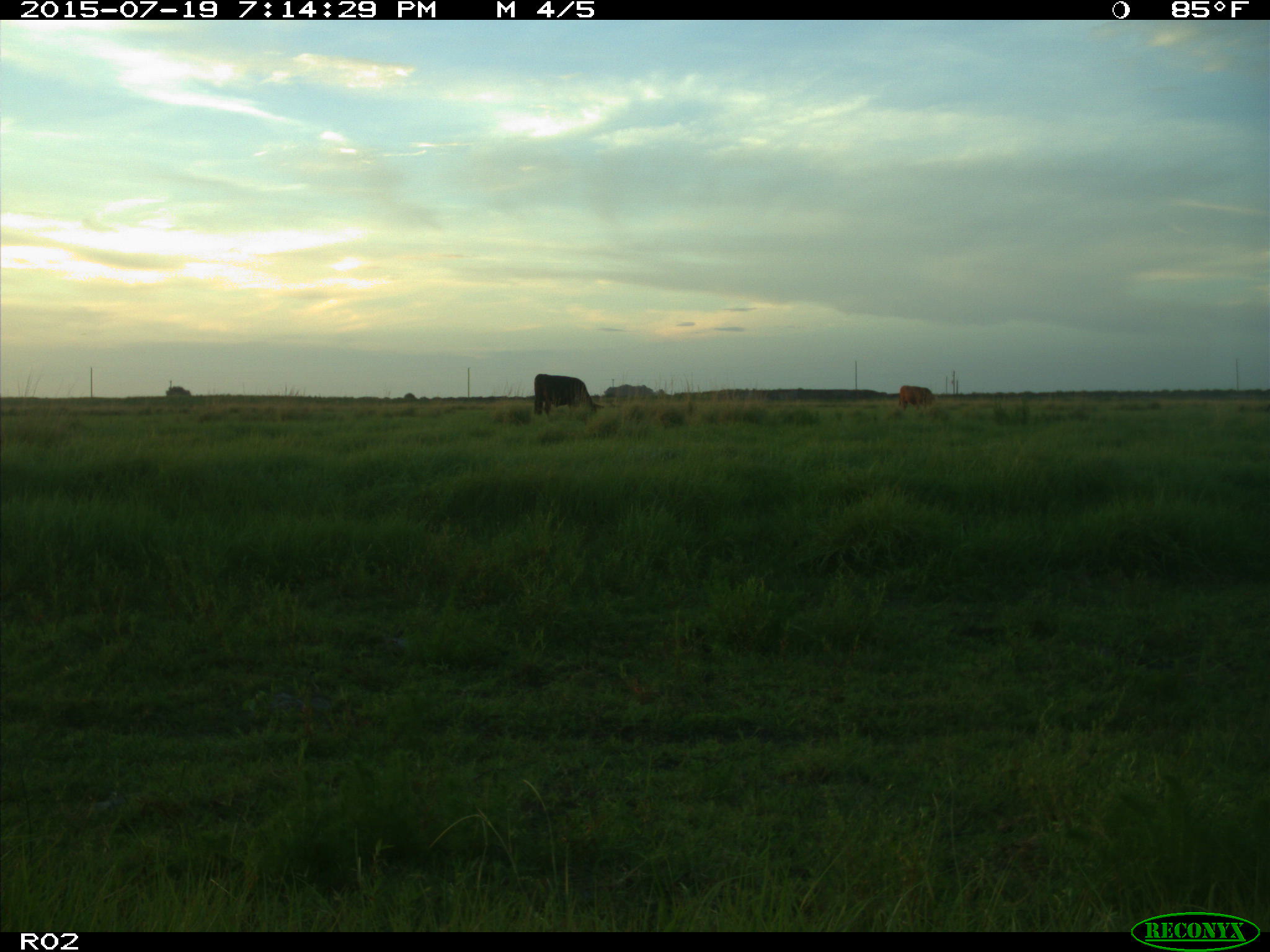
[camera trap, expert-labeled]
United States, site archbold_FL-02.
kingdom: Animalia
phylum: Chordata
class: Mammalia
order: Artiodactyla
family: Bovidae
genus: Bos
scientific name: Bos taurus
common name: domestic cow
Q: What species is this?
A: Bos taurus (domestic cow).